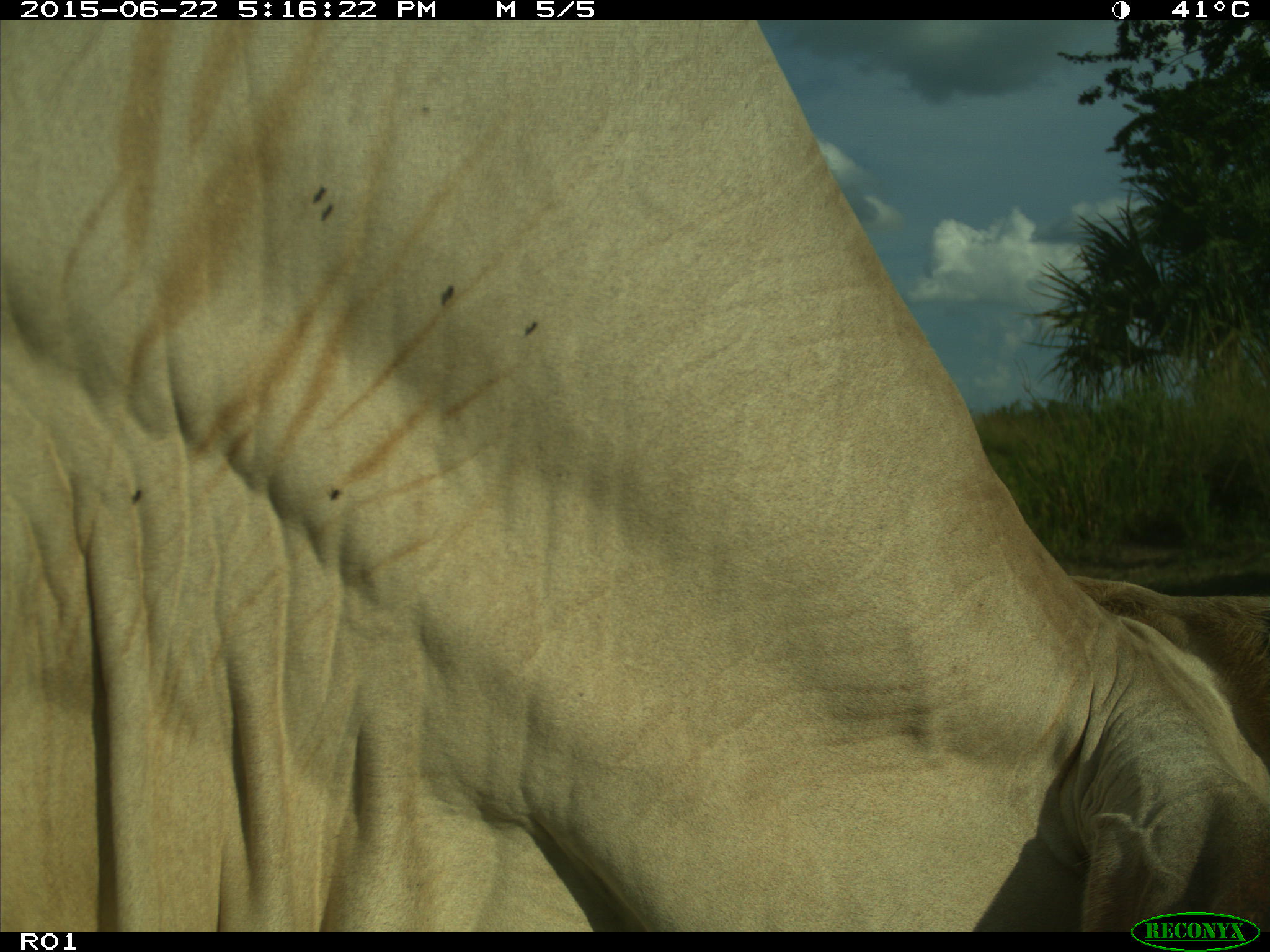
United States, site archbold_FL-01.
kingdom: Animalia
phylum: Chordata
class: Mammalia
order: Artiodactyla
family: Bovidae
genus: Bos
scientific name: Bos taurus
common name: domestic cow